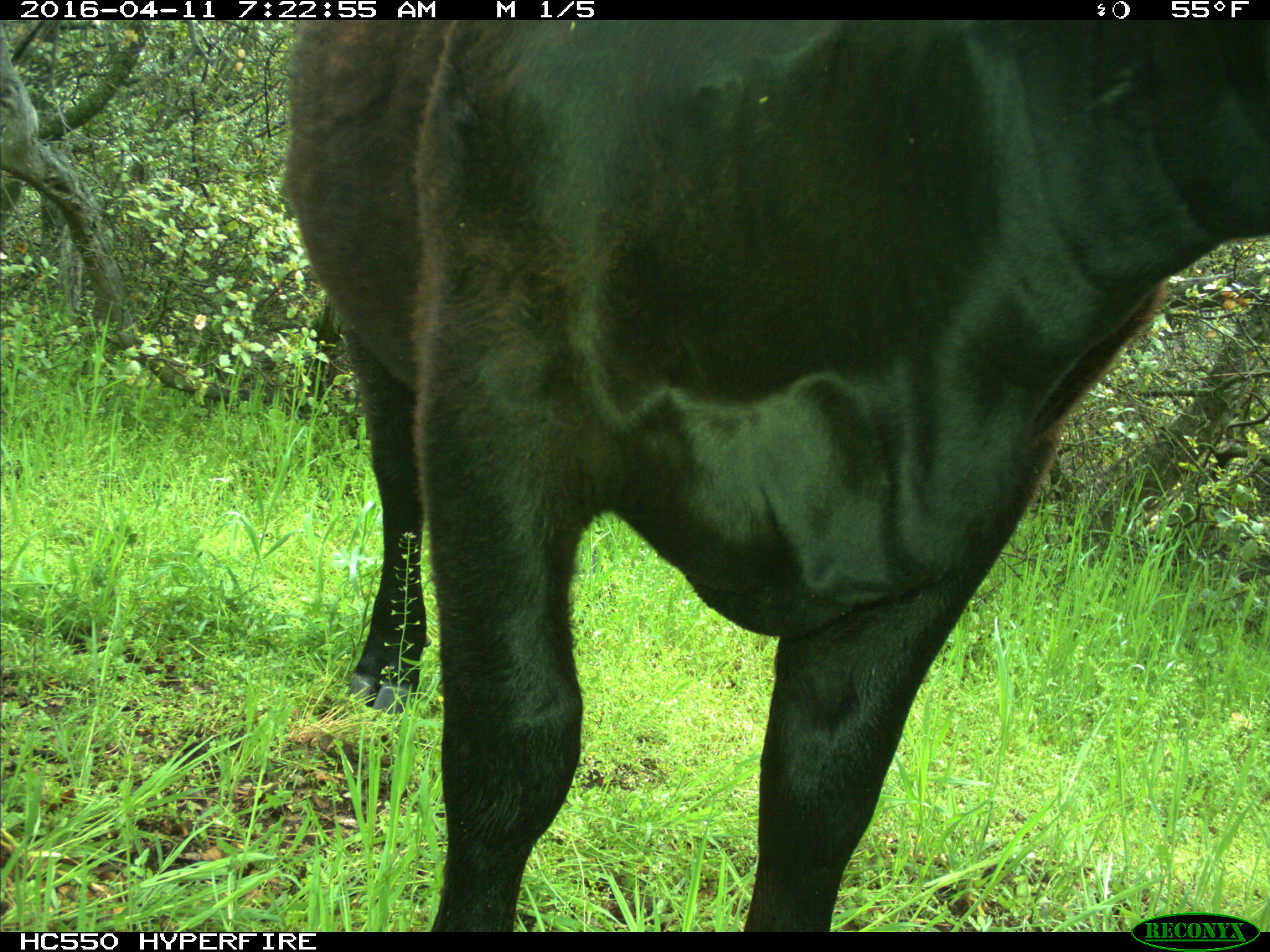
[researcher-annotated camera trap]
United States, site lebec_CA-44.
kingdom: Animalia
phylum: Chordata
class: Mammalia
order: Artiodactyla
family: Bovidae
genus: Bos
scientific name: Bos taurus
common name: domestic cow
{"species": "Bos taurus (domestic cow)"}